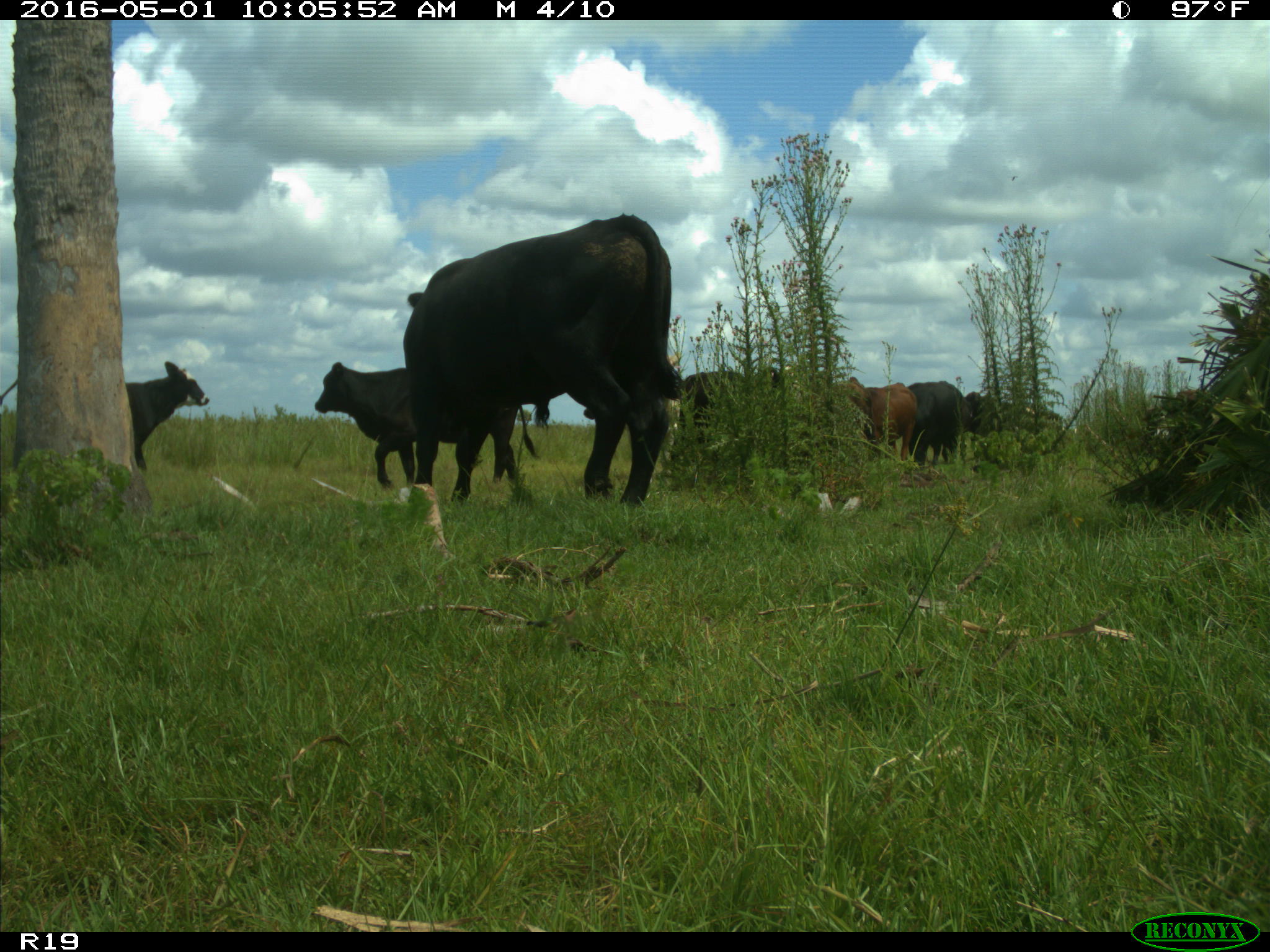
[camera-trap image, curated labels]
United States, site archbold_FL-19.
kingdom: Animalia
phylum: Chordata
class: Mammalia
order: Artiodactyla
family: Bovidae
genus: Bos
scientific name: Bos taurus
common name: domestic cow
Bos taurus (domestic cow).